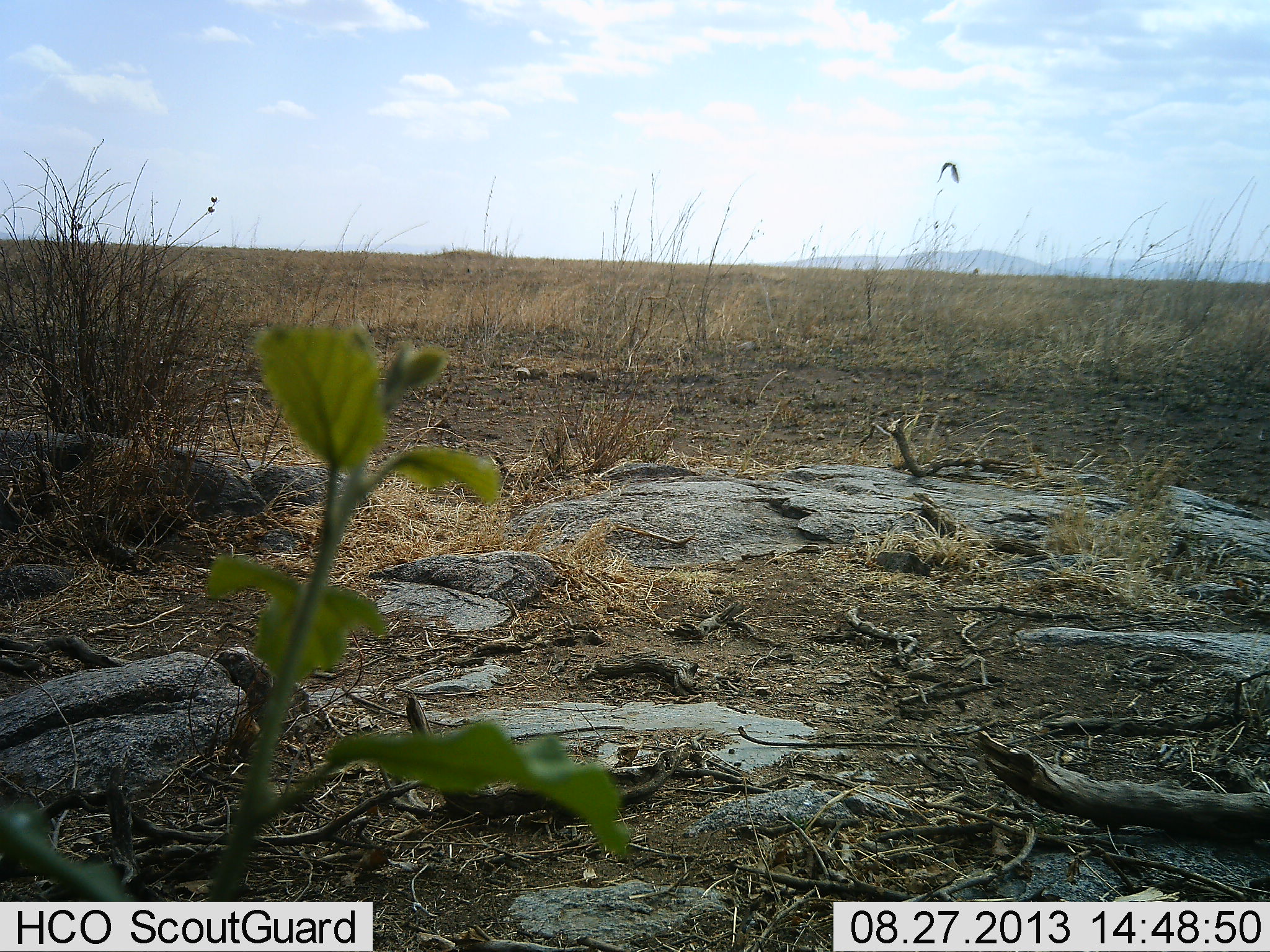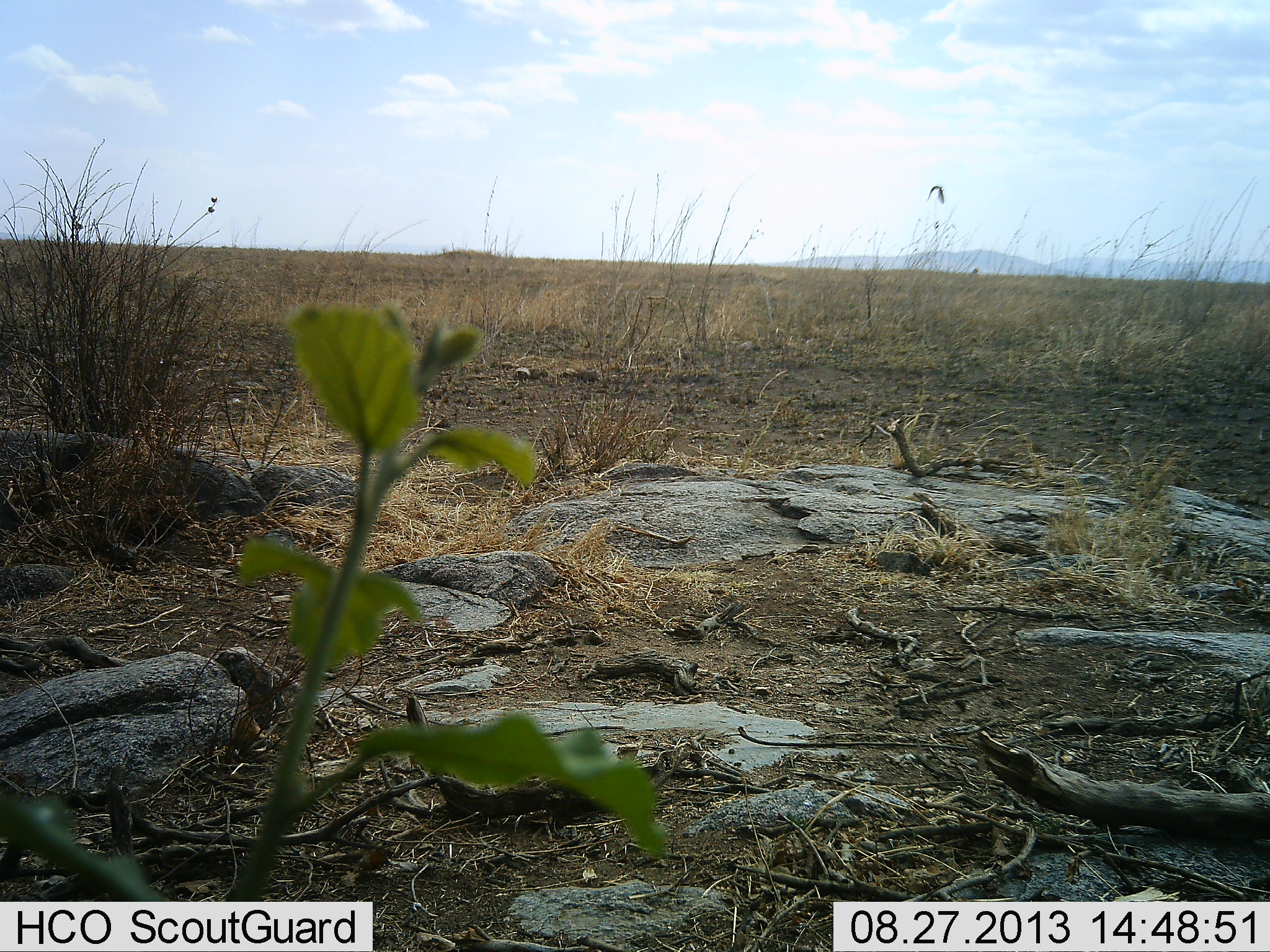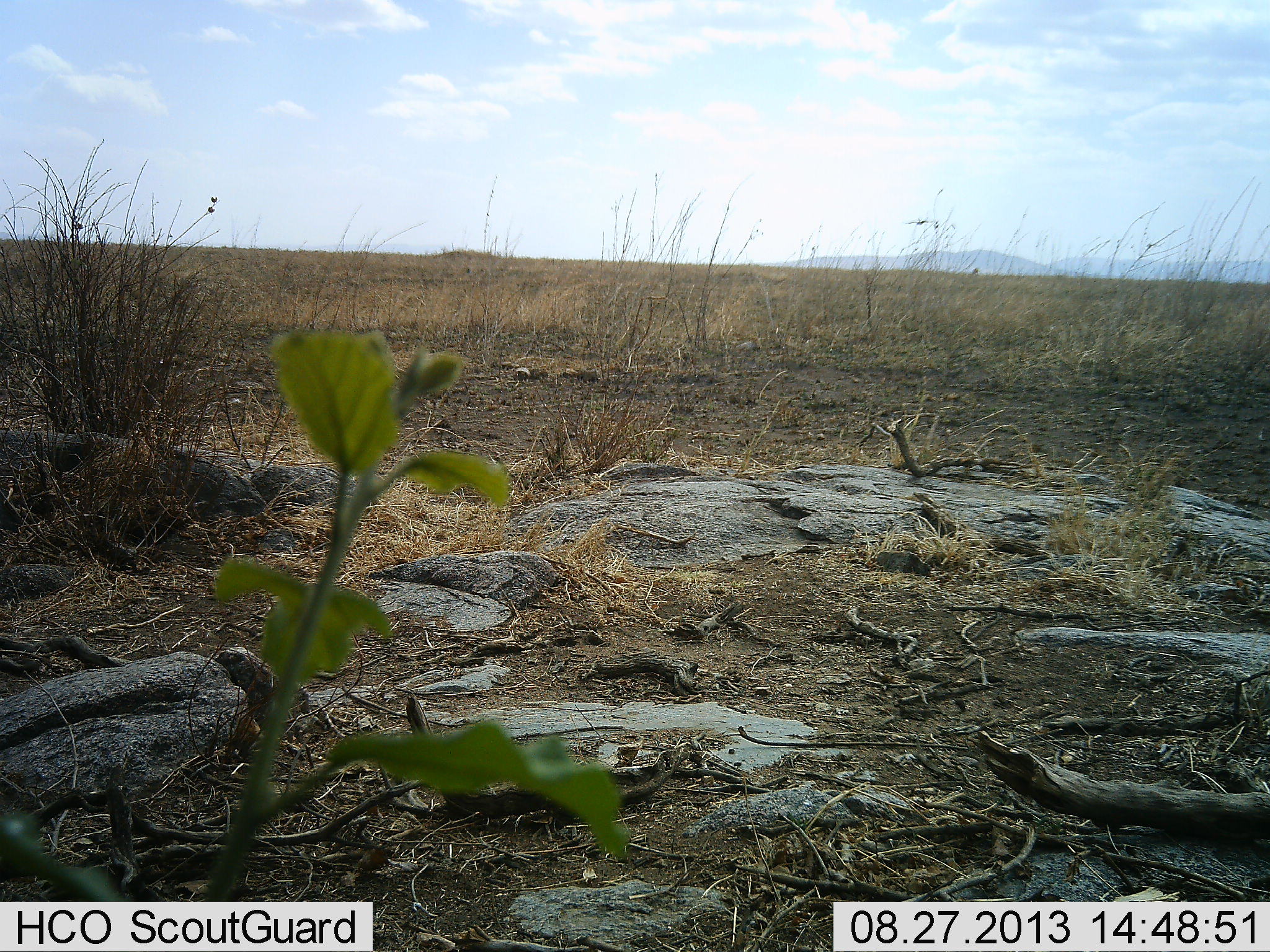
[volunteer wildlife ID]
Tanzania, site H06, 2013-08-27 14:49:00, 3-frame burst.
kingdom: Animalia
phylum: Chordata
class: Aves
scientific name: Aves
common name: bird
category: otherbird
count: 1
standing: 0%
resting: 0%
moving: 100%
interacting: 0%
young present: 0%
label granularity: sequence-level